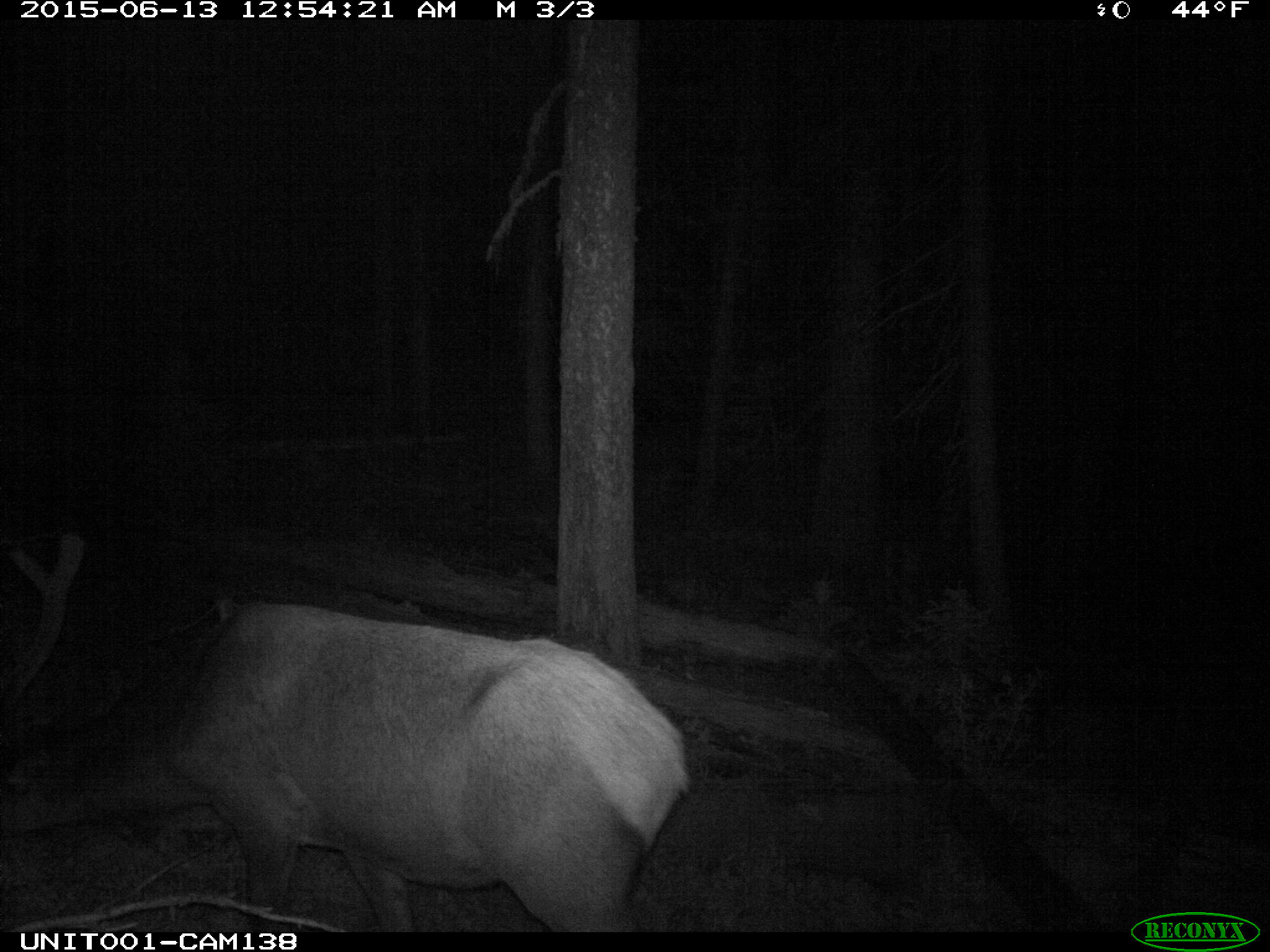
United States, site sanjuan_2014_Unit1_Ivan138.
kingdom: Animalia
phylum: Chordata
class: Mammalia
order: Artiodactyla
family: Cervidae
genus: Cervus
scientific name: Cervus elaphus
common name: red deer